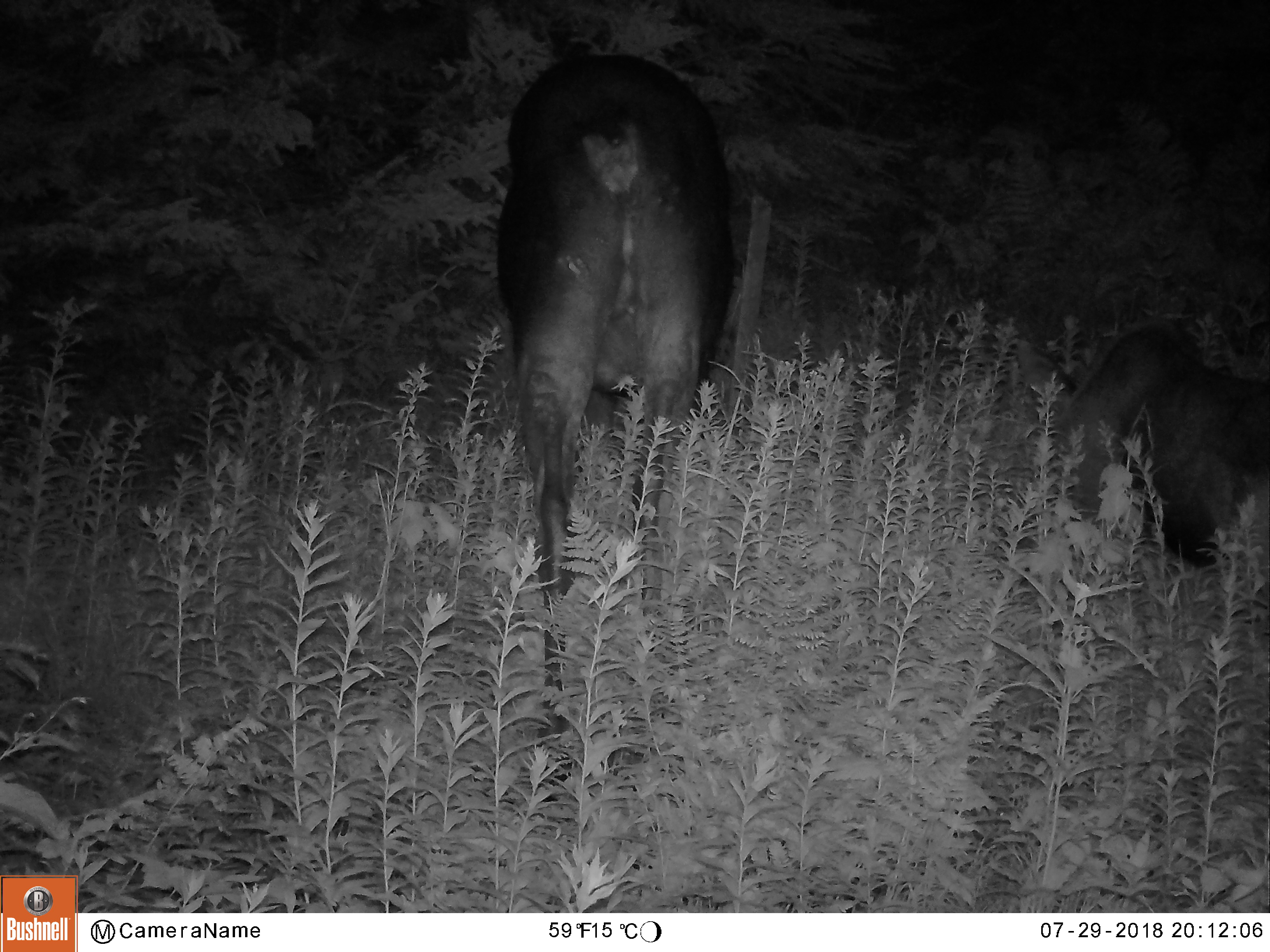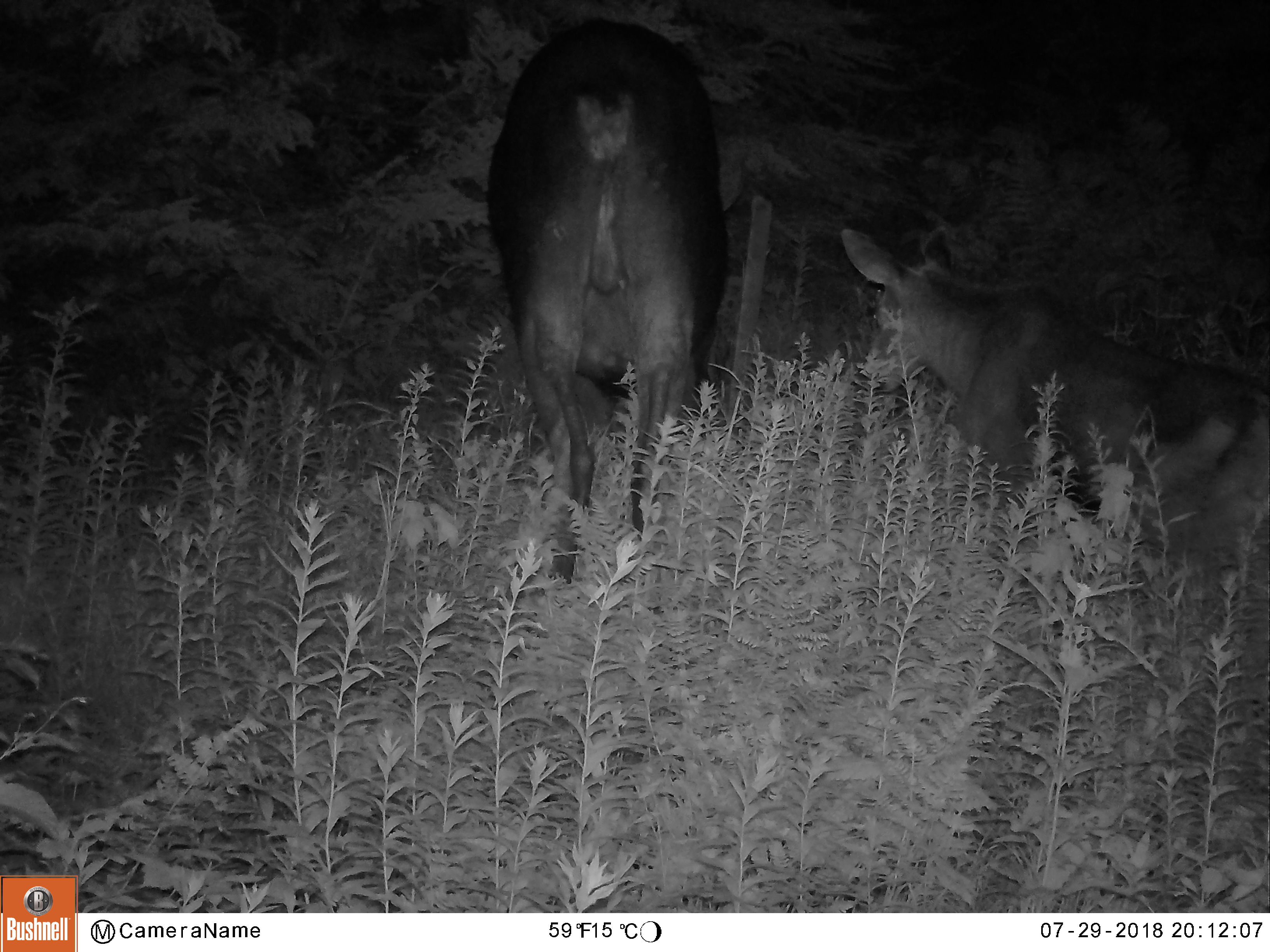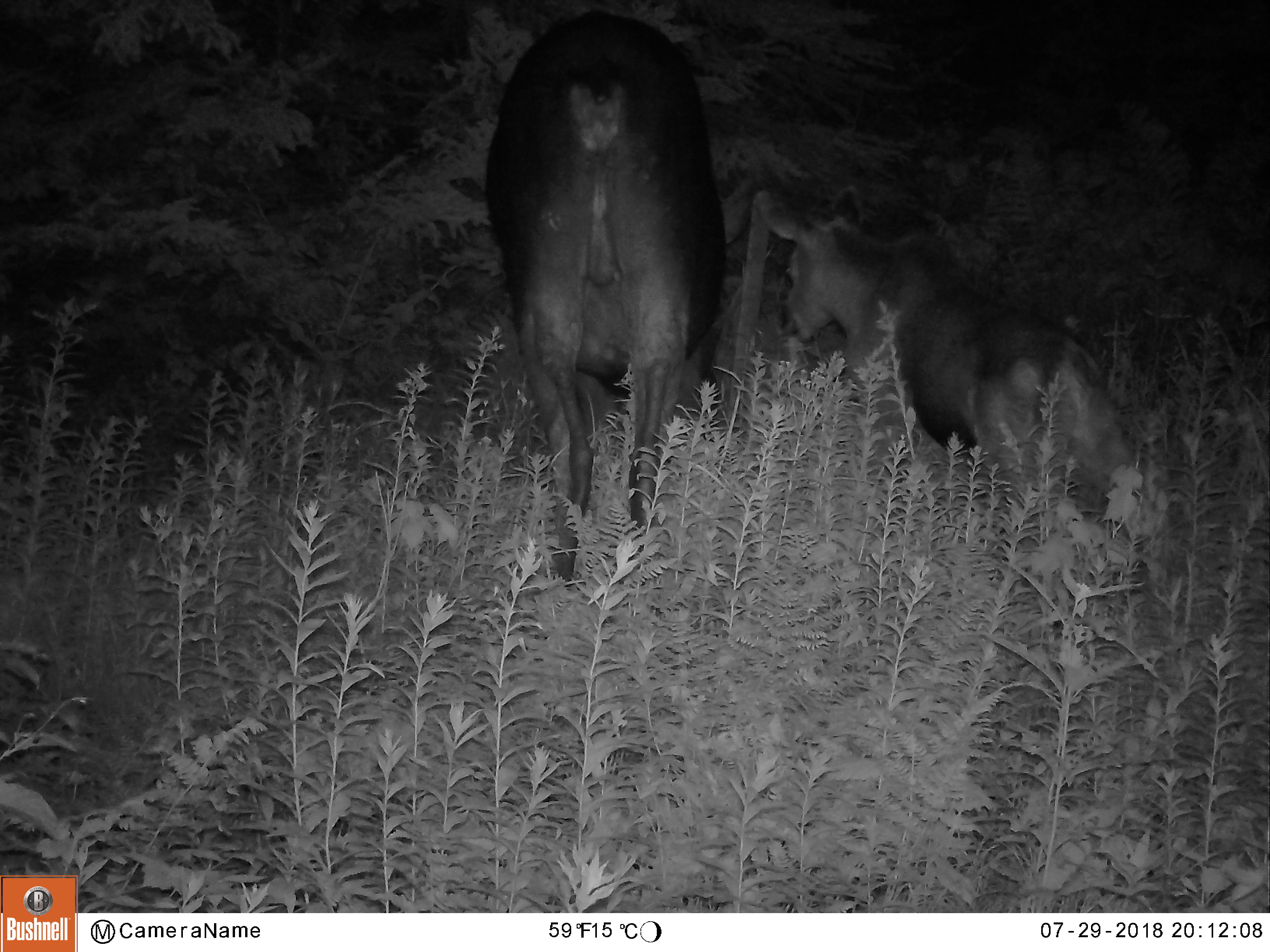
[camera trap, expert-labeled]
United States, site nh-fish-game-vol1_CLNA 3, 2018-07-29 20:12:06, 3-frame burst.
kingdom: Animalia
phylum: Chordata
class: Mammalia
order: Artiodactyla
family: Cervidae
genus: Alces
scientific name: Alces alces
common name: moose